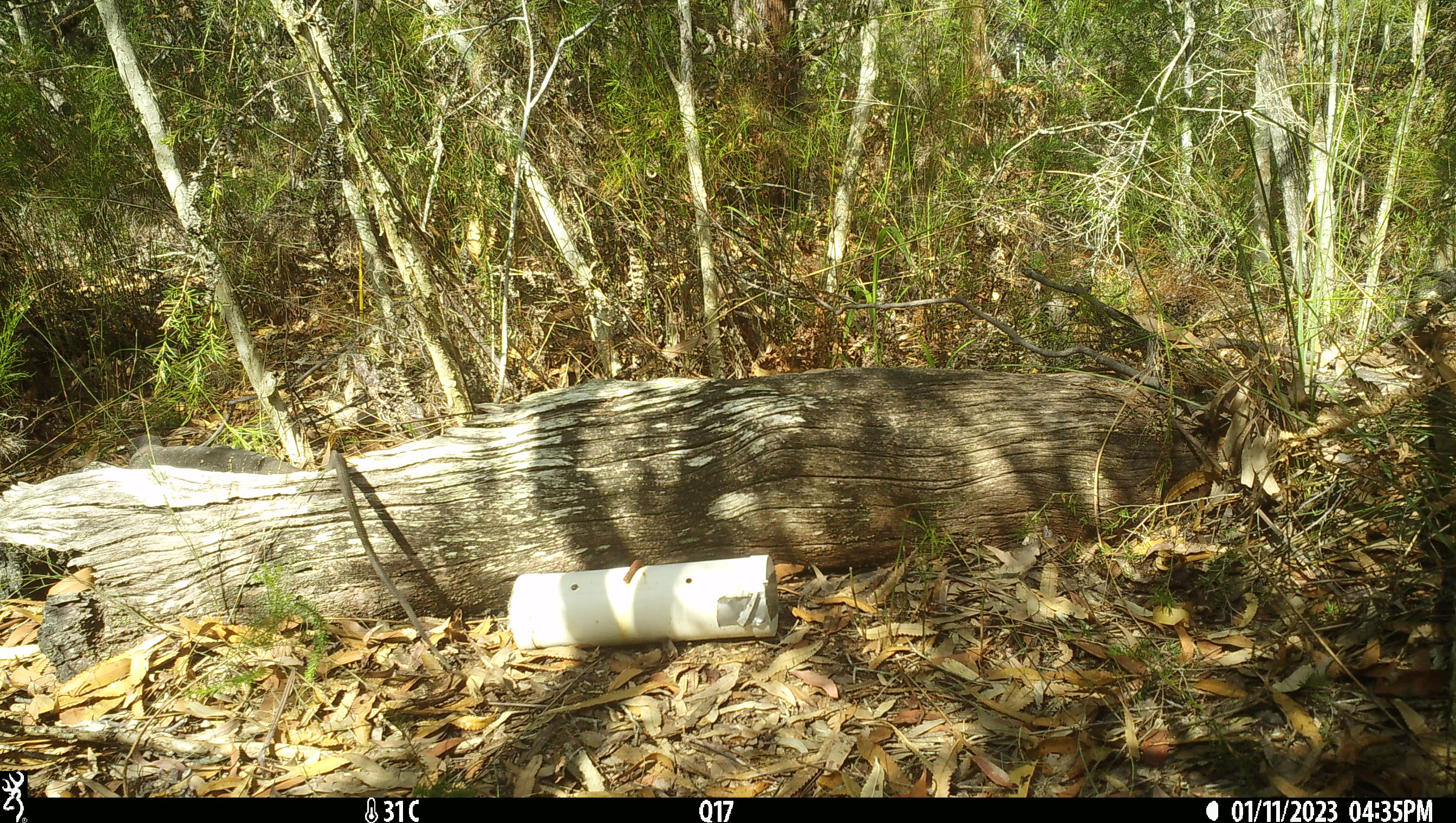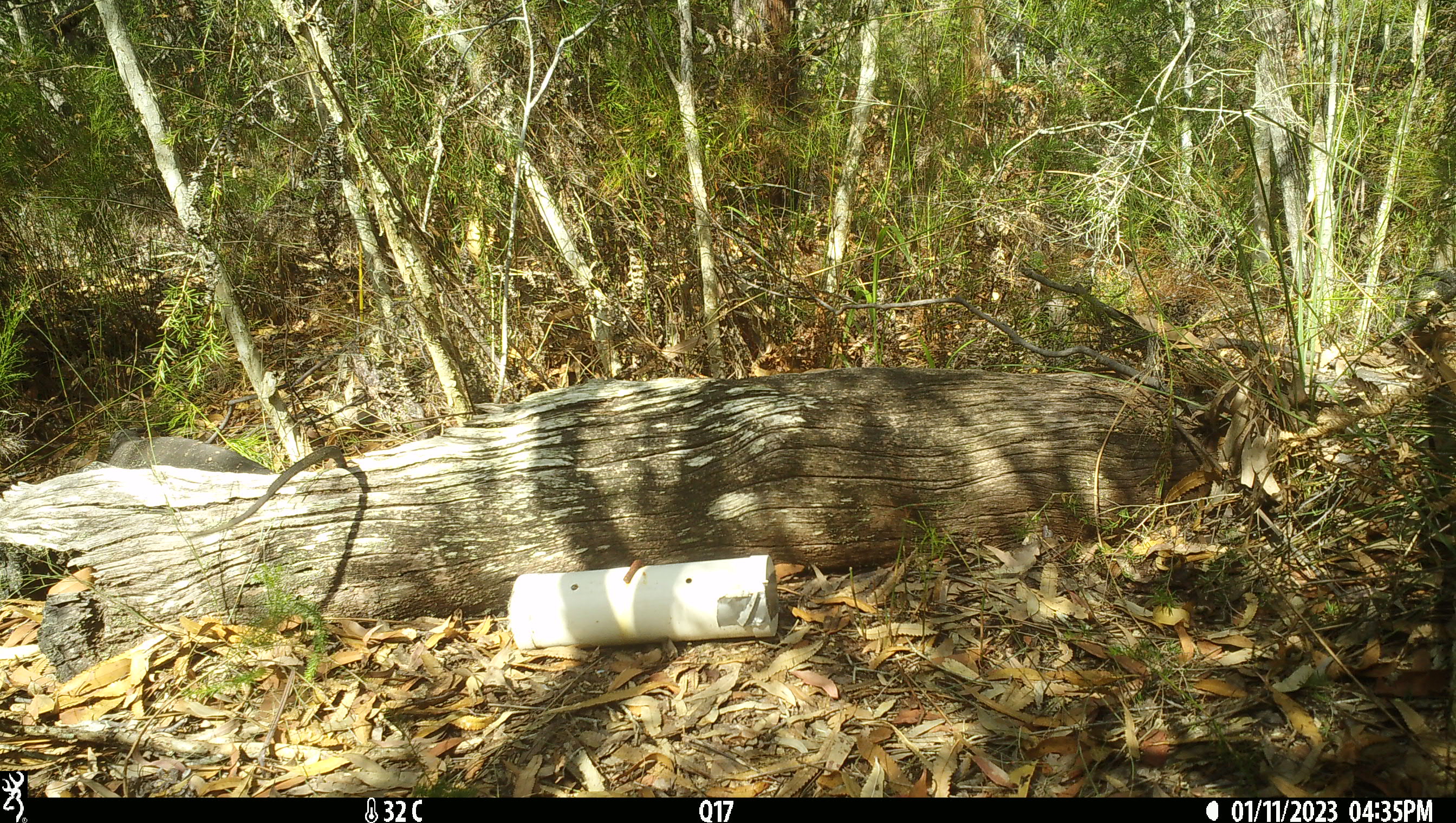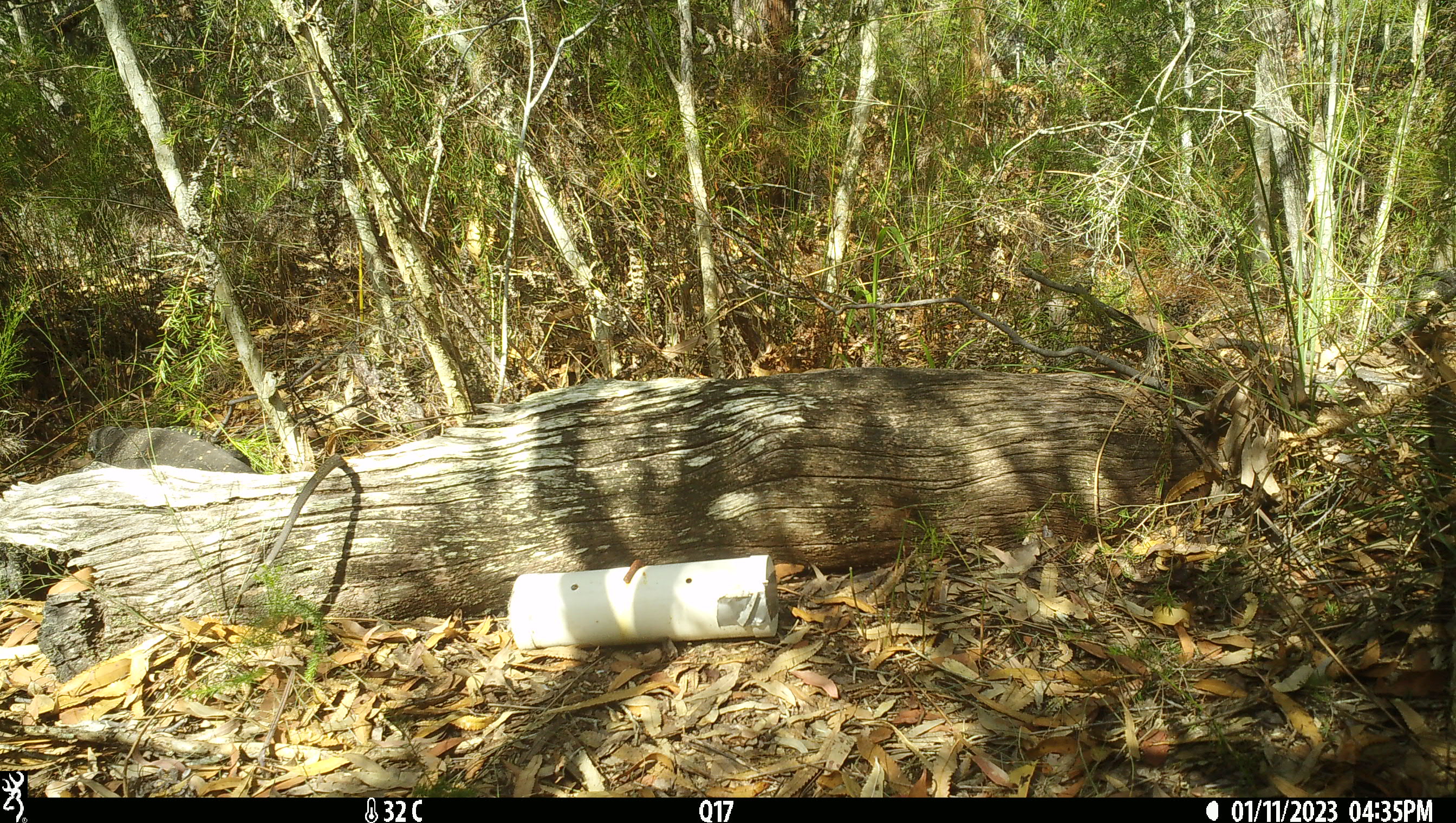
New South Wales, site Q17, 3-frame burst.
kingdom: Animalia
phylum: Chordata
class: Reptilia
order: Squamata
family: Varanidae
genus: Varanus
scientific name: Varanus varius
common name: lace monitor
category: goanna